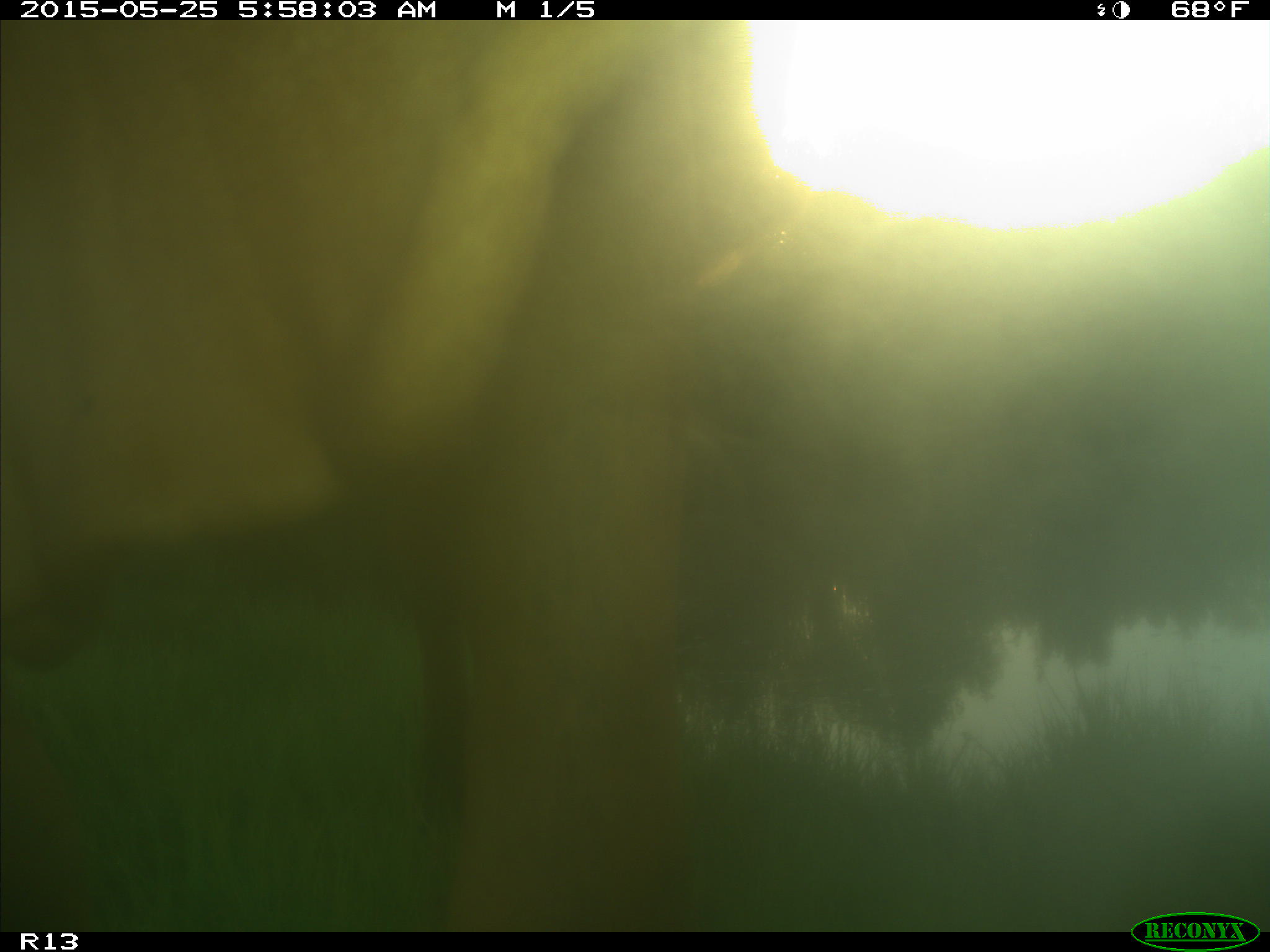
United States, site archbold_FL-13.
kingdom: Animalia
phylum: Chordata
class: Mammalia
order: Artiodactyla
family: Bovidae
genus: Bos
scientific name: Bos taurus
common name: domestic cow